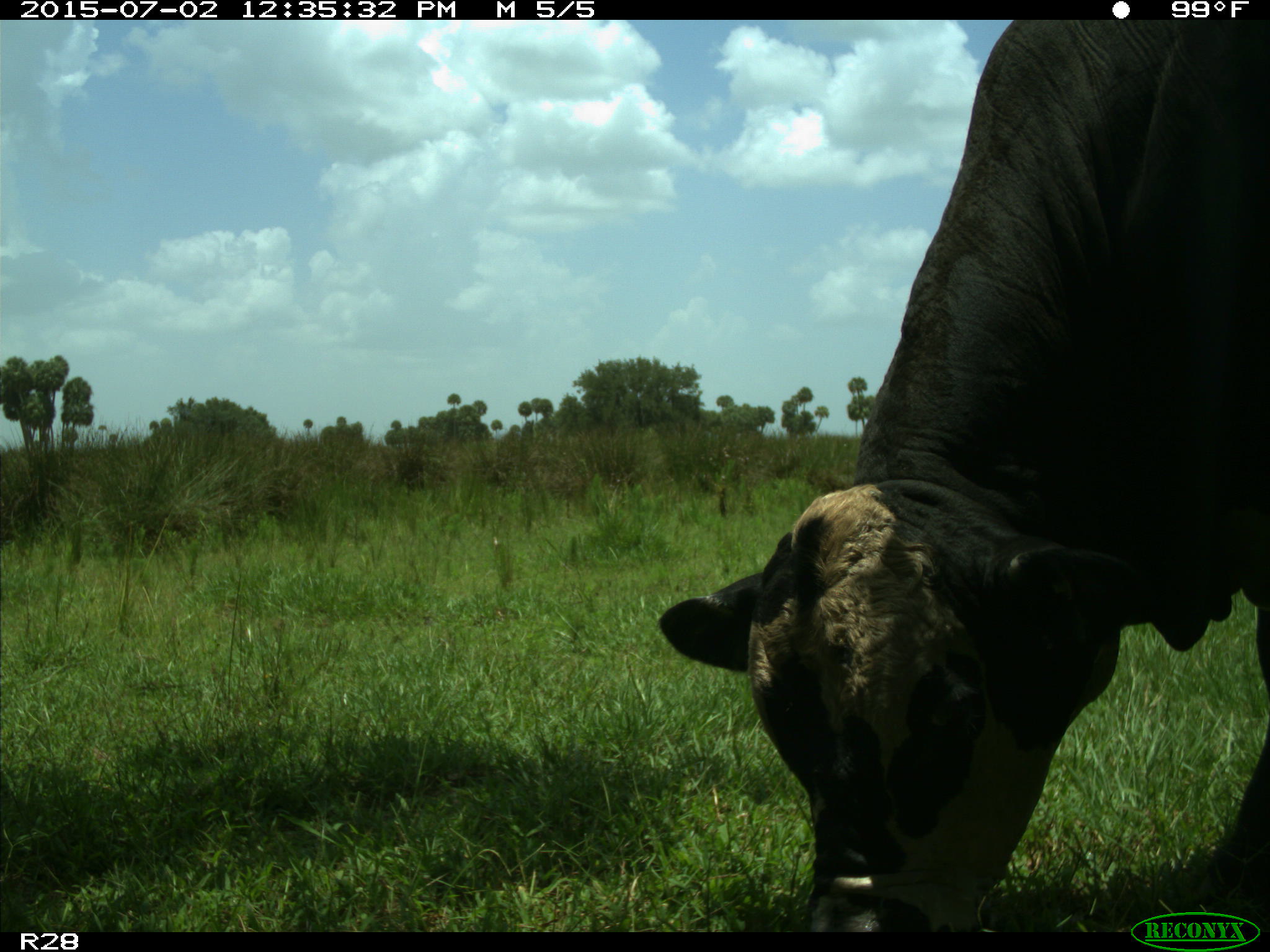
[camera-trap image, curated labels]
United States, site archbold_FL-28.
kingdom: Animalia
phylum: Chordata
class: Mammalia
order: Artiodactyla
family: Bovidae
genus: Bos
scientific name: Bos taurus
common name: domestic cow